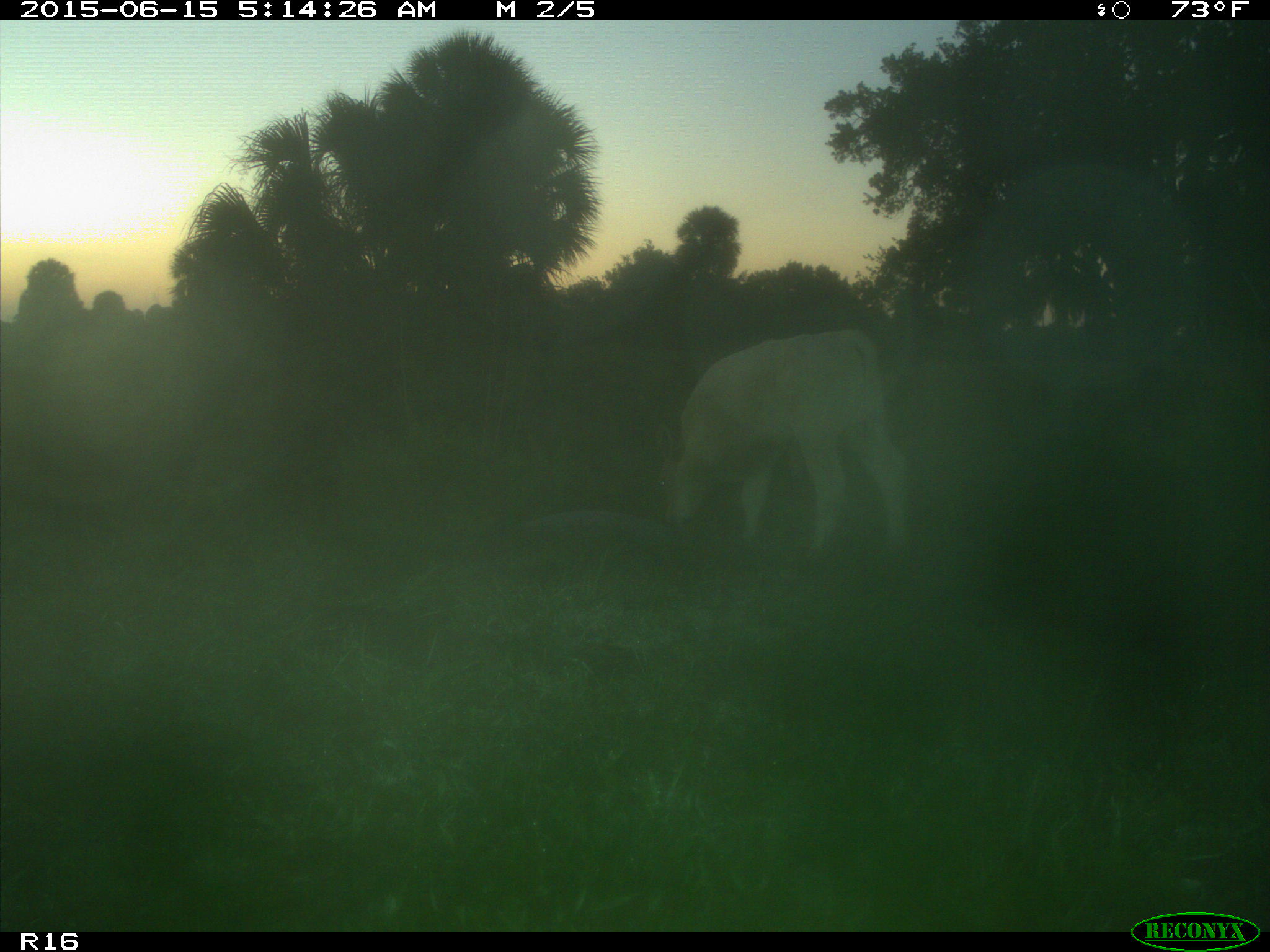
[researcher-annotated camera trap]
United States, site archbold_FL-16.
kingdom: Animalia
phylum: Chordata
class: Mammalia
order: Artiodactyla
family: Bovidae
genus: Bos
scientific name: Bos taurus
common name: domestic cow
Bos taurus (domestic cow).